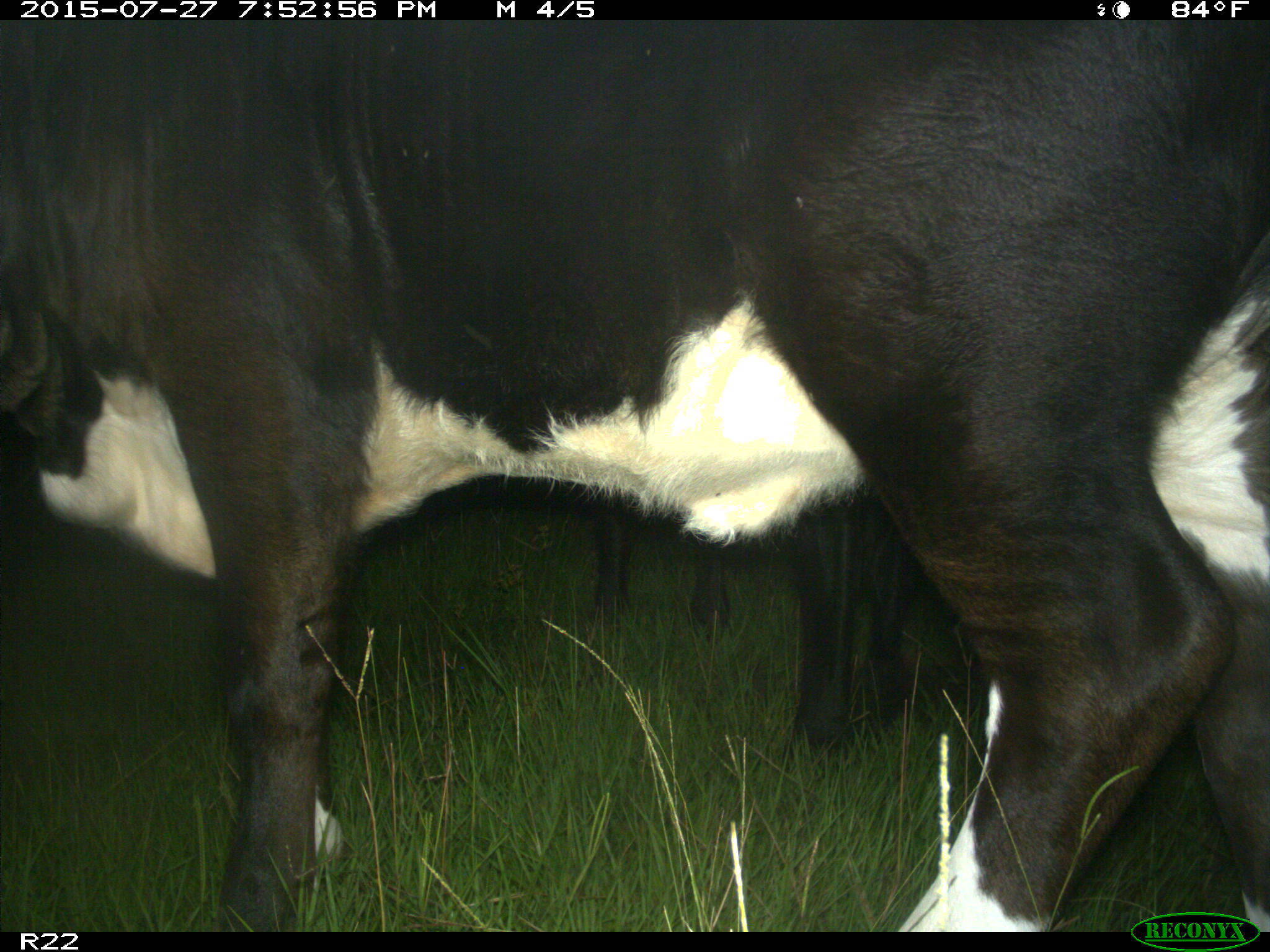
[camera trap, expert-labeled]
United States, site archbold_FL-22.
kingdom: Animalia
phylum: Chordata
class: Mammalia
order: Artiodactyla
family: Bovidae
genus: Bos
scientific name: Bos taurus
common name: domestic cow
Bos taurus (domestic cow).